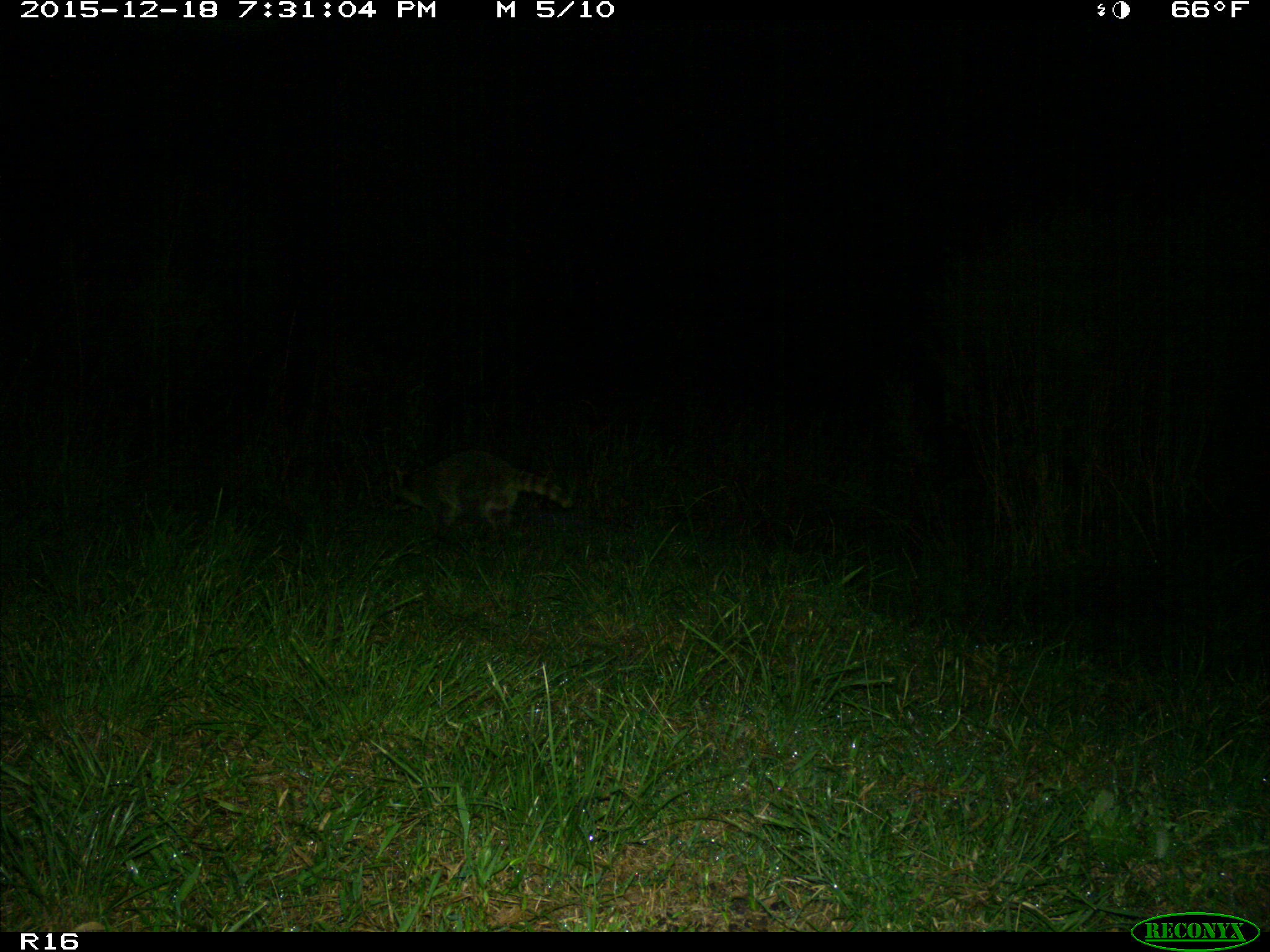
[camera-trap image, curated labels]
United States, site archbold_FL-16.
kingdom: Animalia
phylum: Chordata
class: Mammalia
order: Carnivora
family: Procyonidae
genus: Procyon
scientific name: Procyon lotor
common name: common raccoon